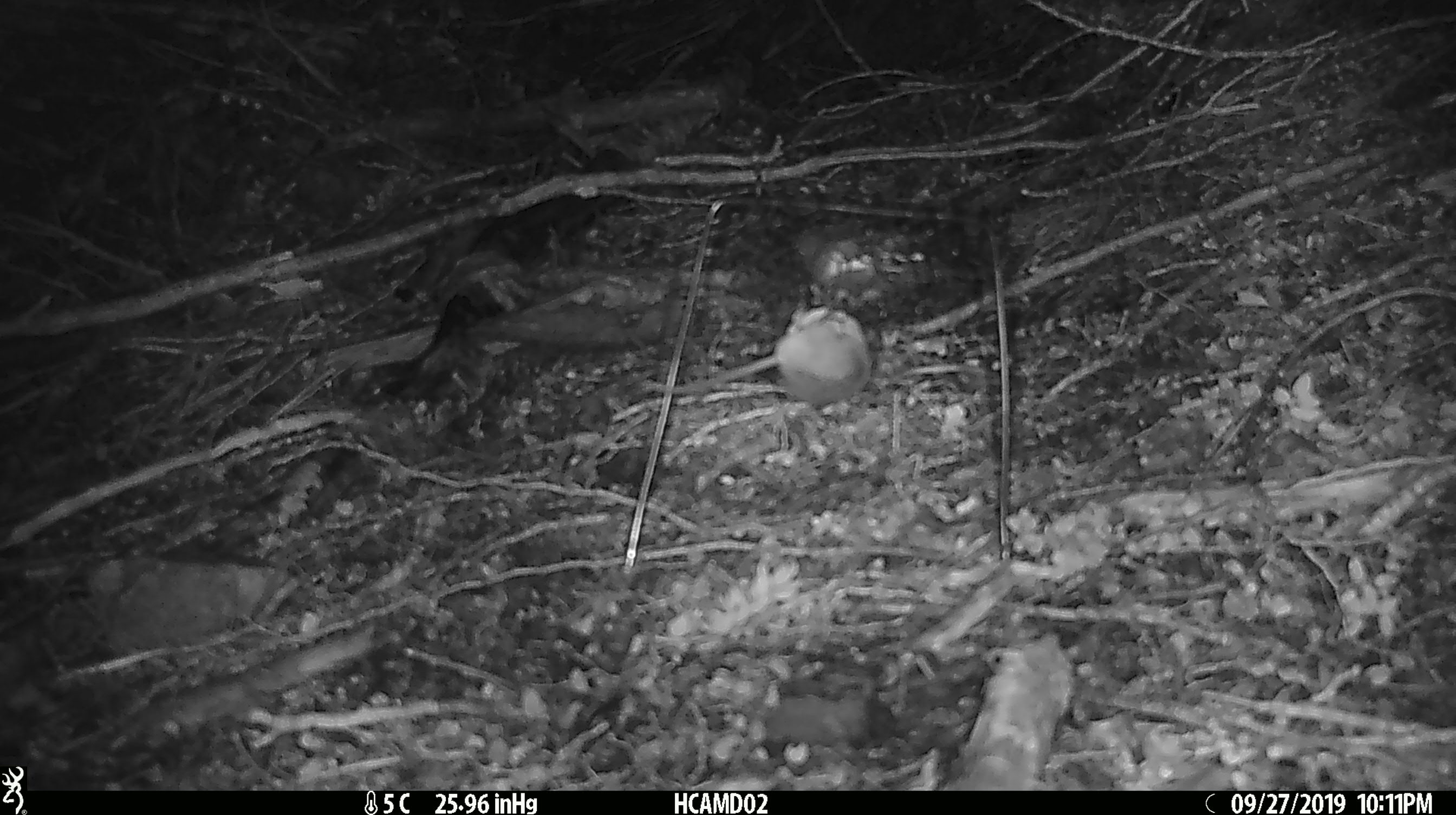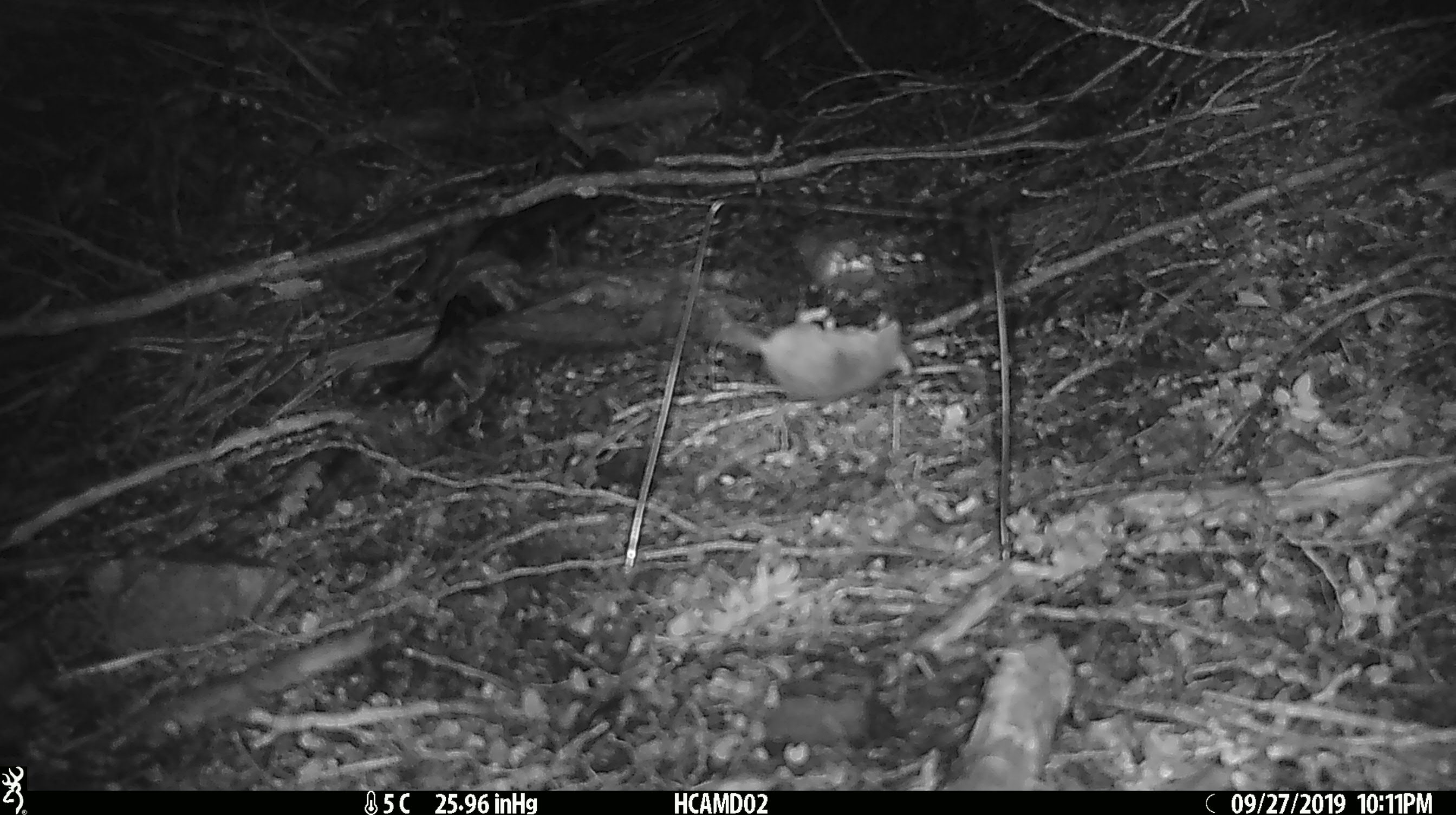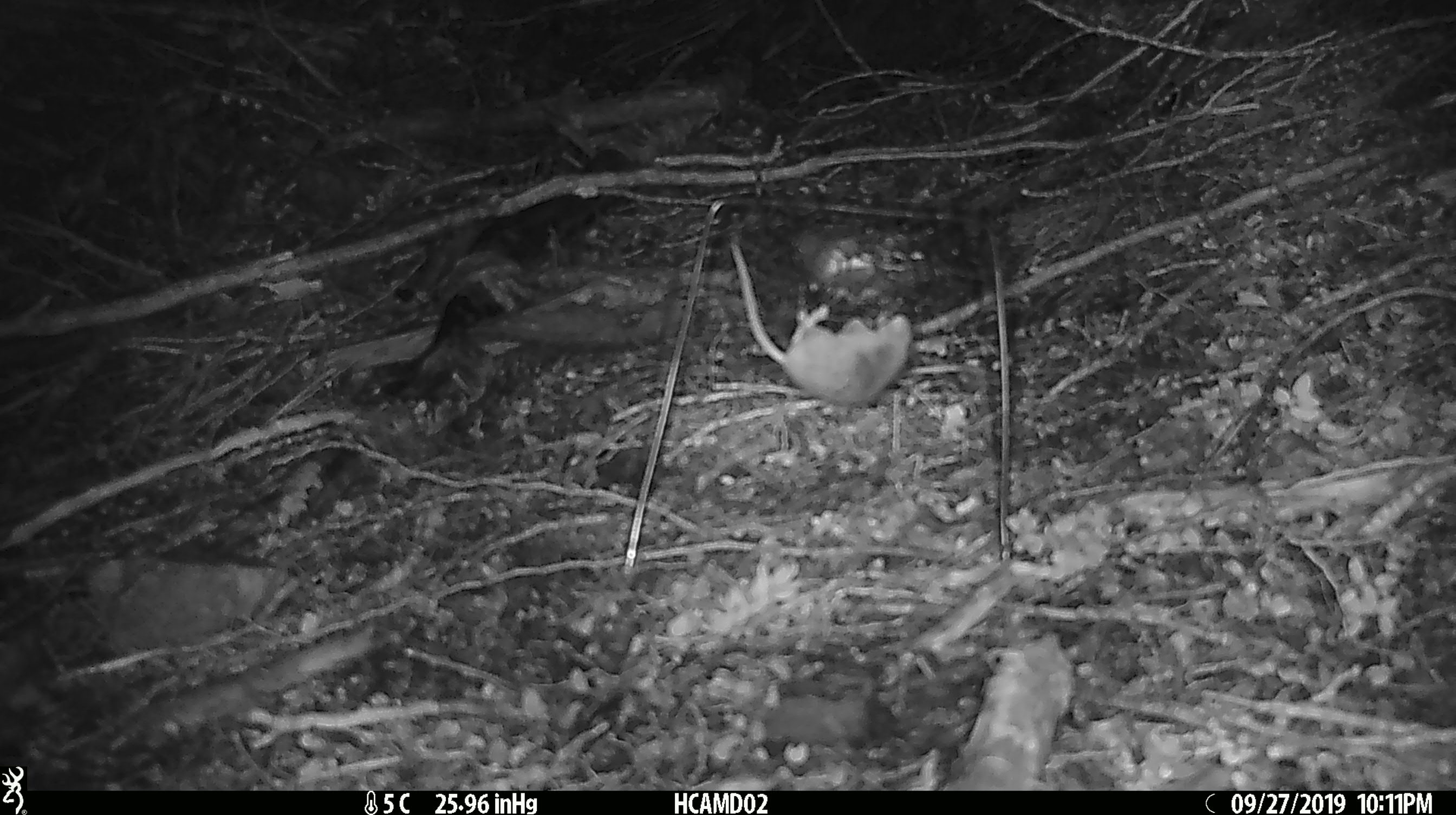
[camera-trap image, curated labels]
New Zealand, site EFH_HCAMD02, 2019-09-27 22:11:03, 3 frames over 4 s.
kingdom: Animalia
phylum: Chordata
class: Mammalia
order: Rodentia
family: Muridae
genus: Mus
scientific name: Mus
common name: mouse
Mouse (Mus).